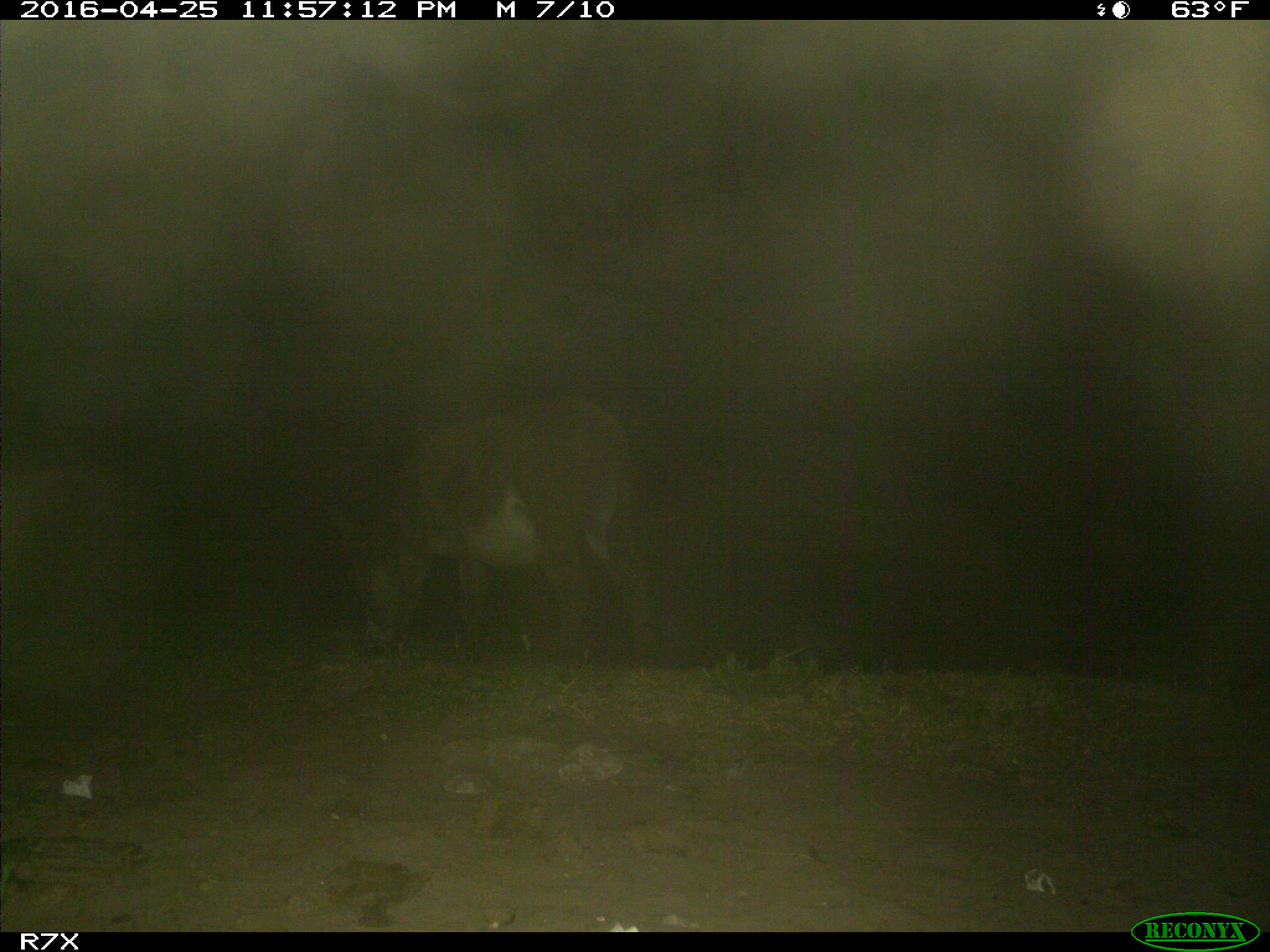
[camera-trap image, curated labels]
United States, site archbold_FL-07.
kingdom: Animalia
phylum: Chordata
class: Mammalia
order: Artiodactyla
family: Bovidae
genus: Bos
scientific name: Bos taurus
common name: domestic cow